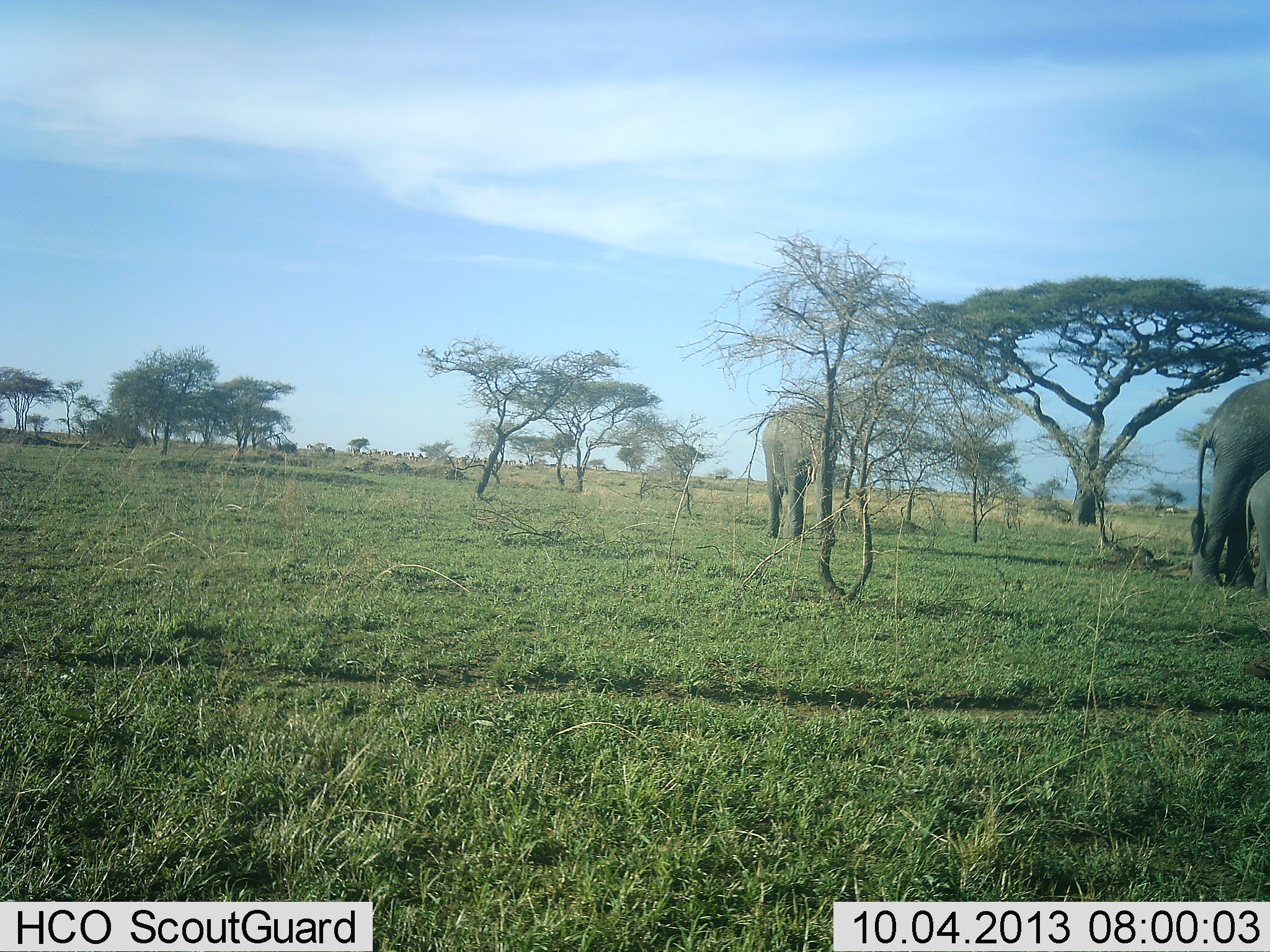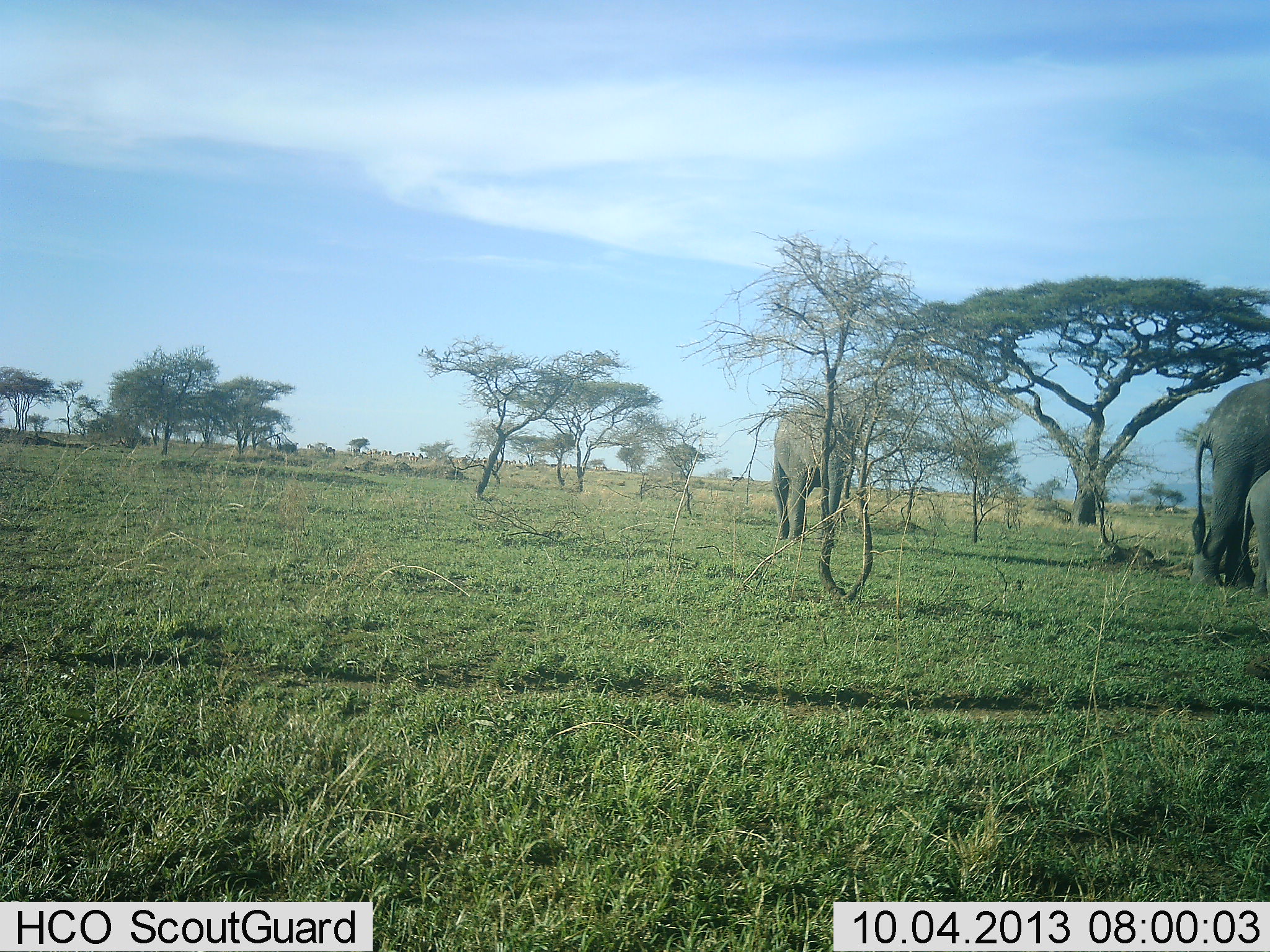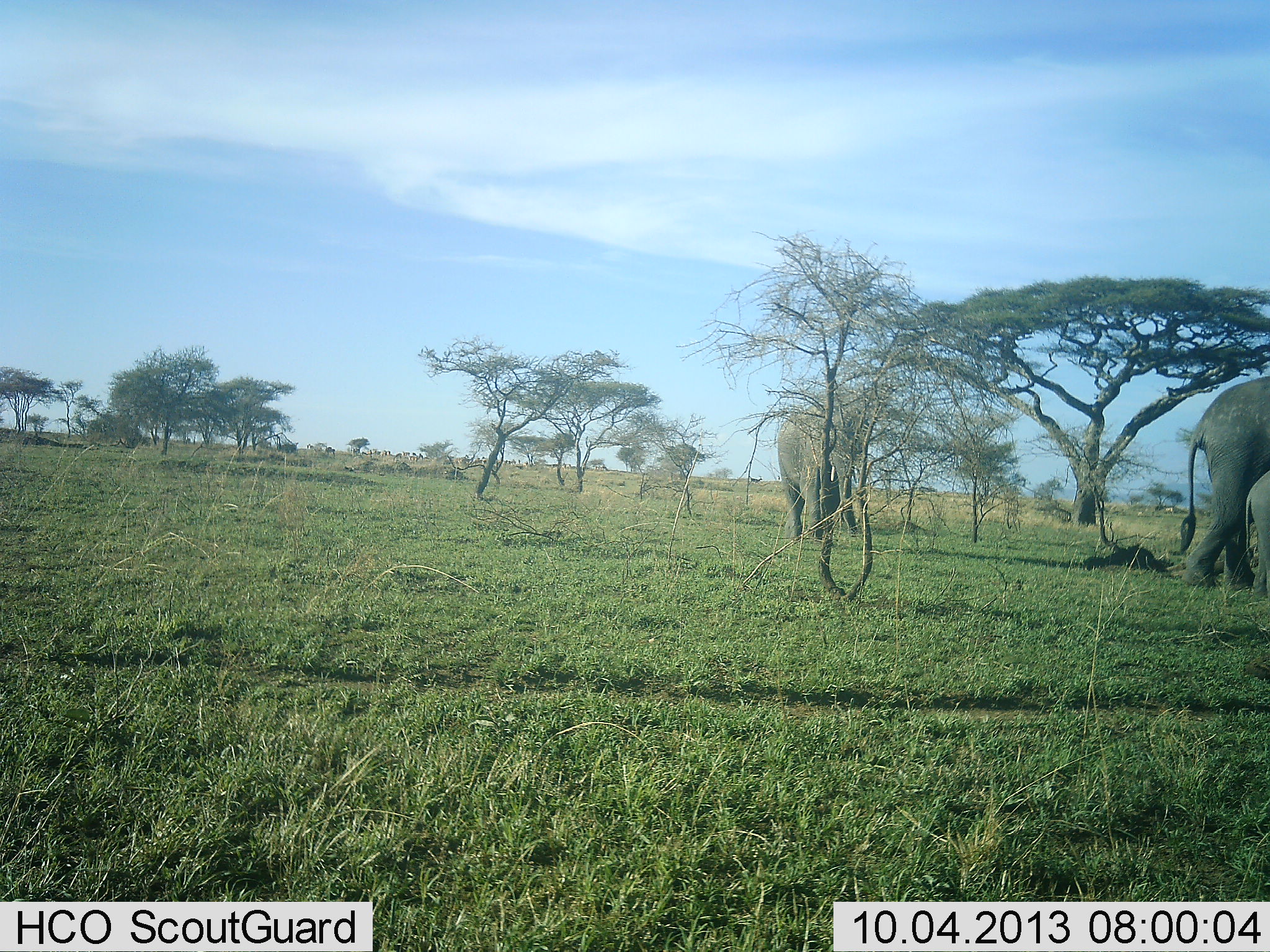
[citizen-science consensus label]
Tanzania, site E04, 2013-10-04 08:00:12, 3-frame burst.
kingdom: Animalia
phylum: Chordata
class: Mammalia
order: Proboscidea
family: Elephantidae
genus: Loxodonta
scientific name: Loxodonta africana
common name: african bush elephant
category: elephant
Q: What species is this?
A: Elephant (african bush elephant) (Loxodonta africana).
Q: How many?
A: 3.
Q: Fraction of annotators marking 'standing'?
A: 61%.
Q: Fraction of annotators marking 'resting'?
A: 6%.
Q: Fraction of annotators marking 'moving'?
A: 64%.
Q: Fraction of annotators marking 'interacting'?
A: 3%.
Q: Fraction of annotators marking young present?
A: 56%.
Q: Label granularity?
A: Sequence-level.